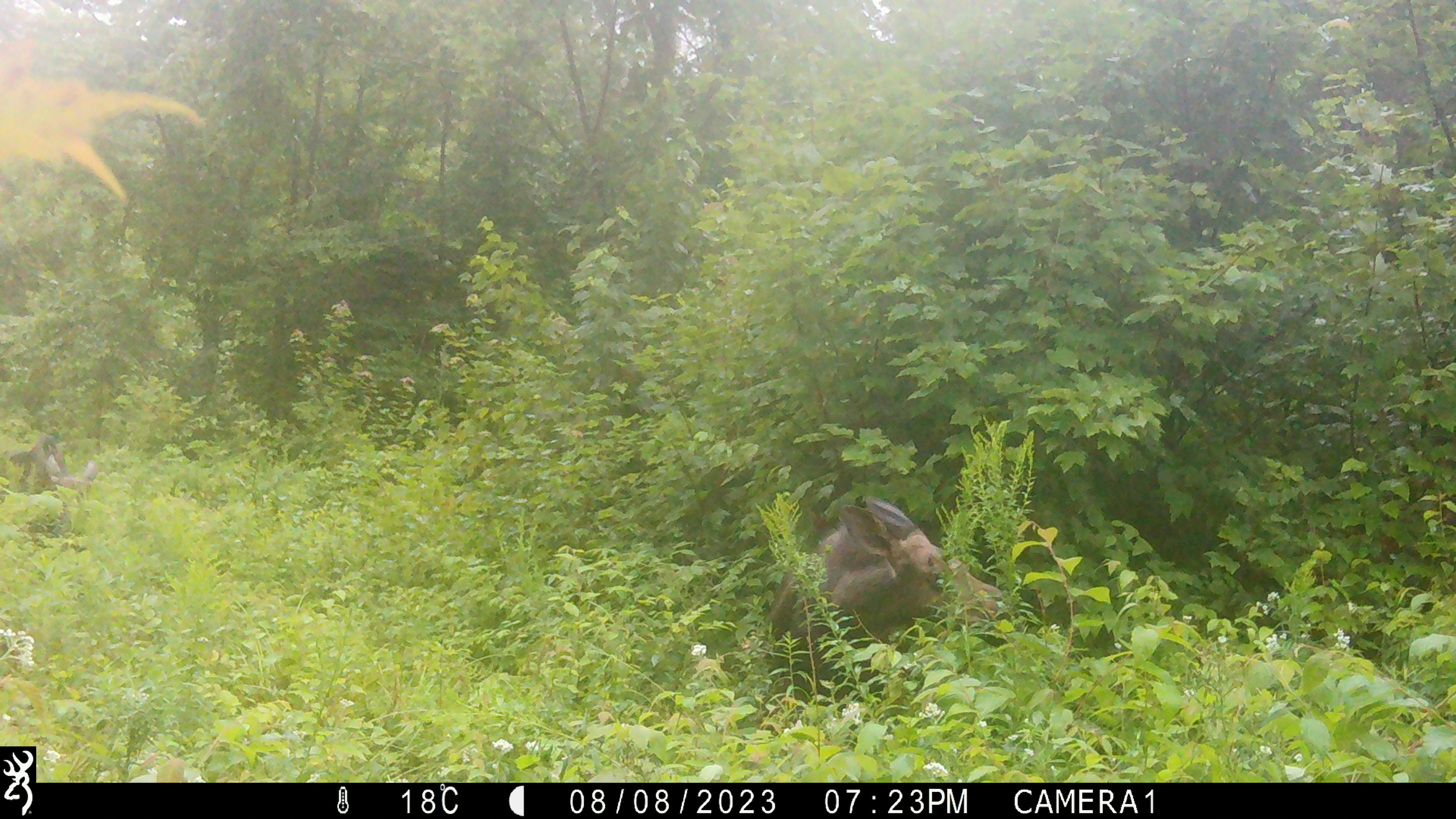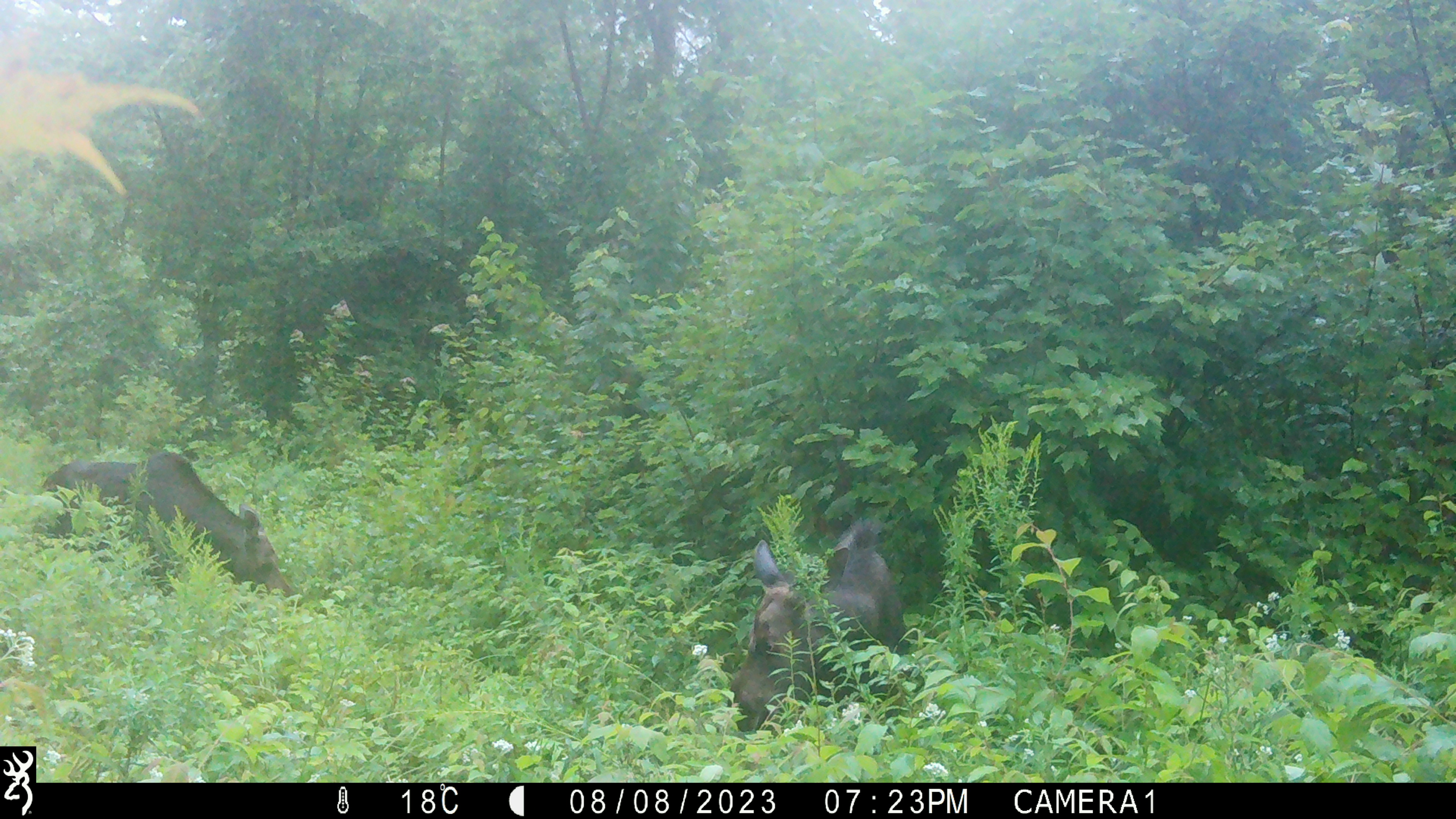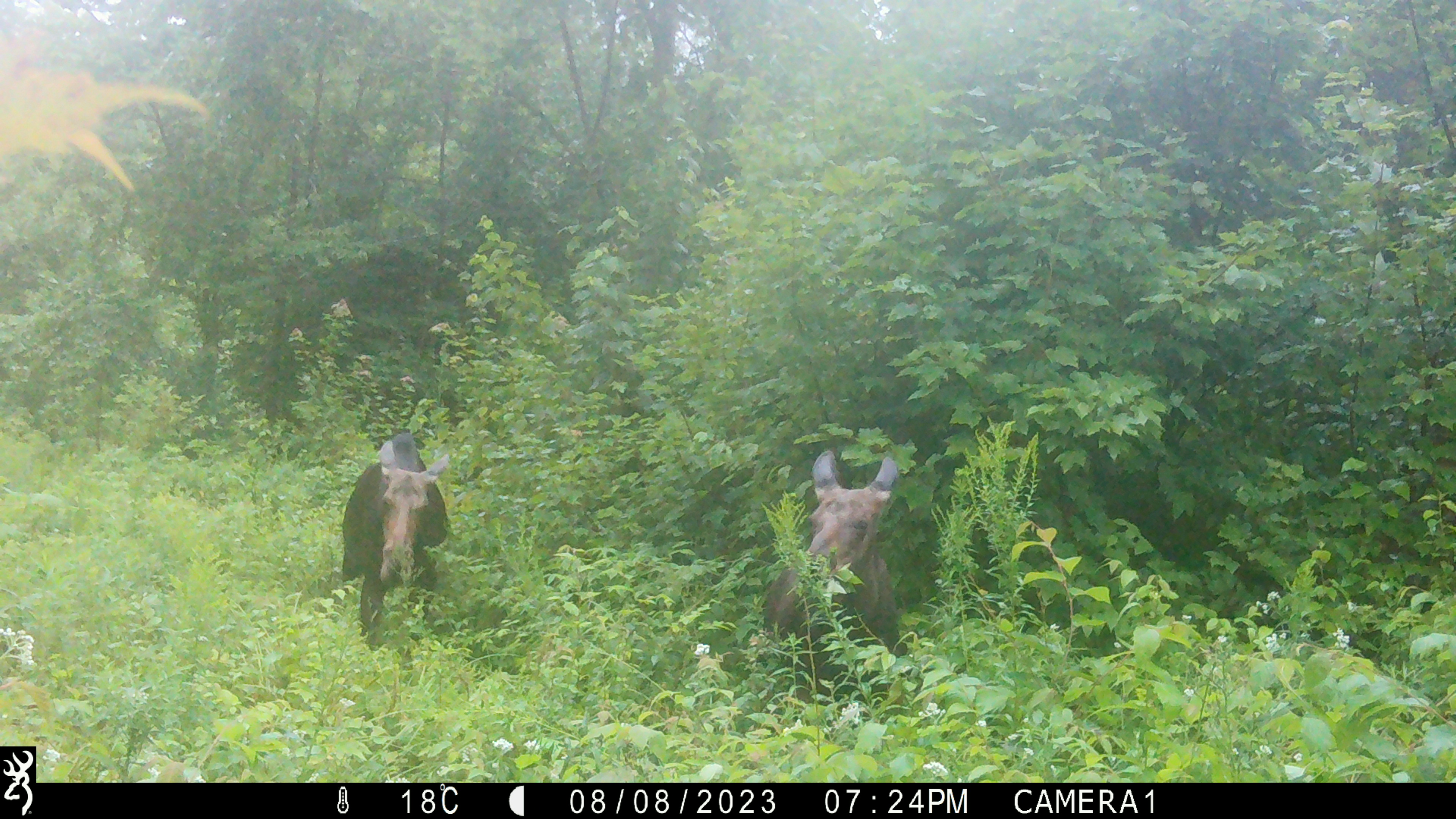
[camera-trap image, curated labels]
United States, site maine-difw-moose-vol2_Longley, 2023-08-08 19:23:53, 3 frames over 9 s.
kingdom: Animalia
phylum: Chordata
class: Mammalia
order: Artiodactyla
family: Cervidae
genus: Alces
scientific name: Alces alces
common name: moose